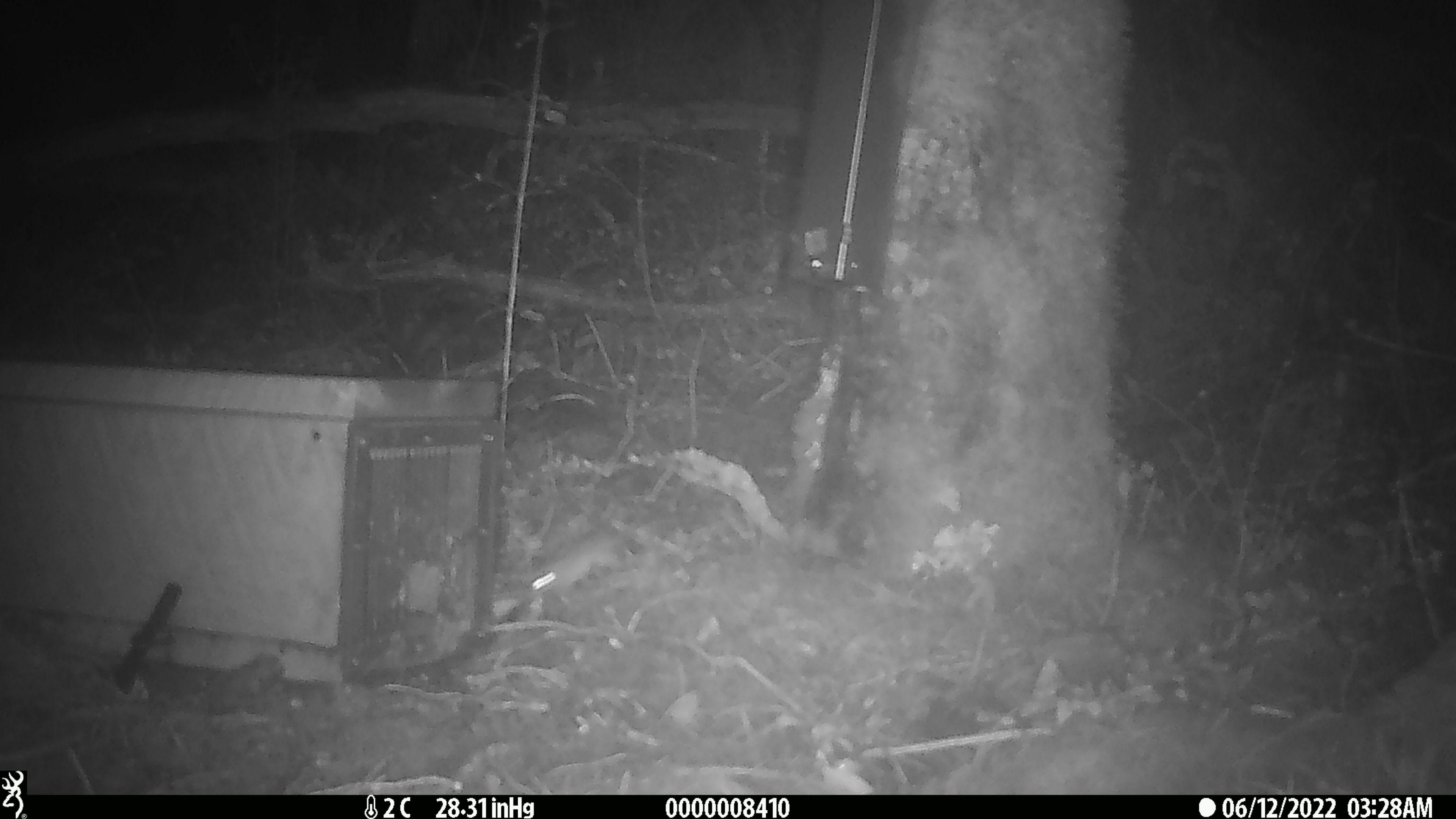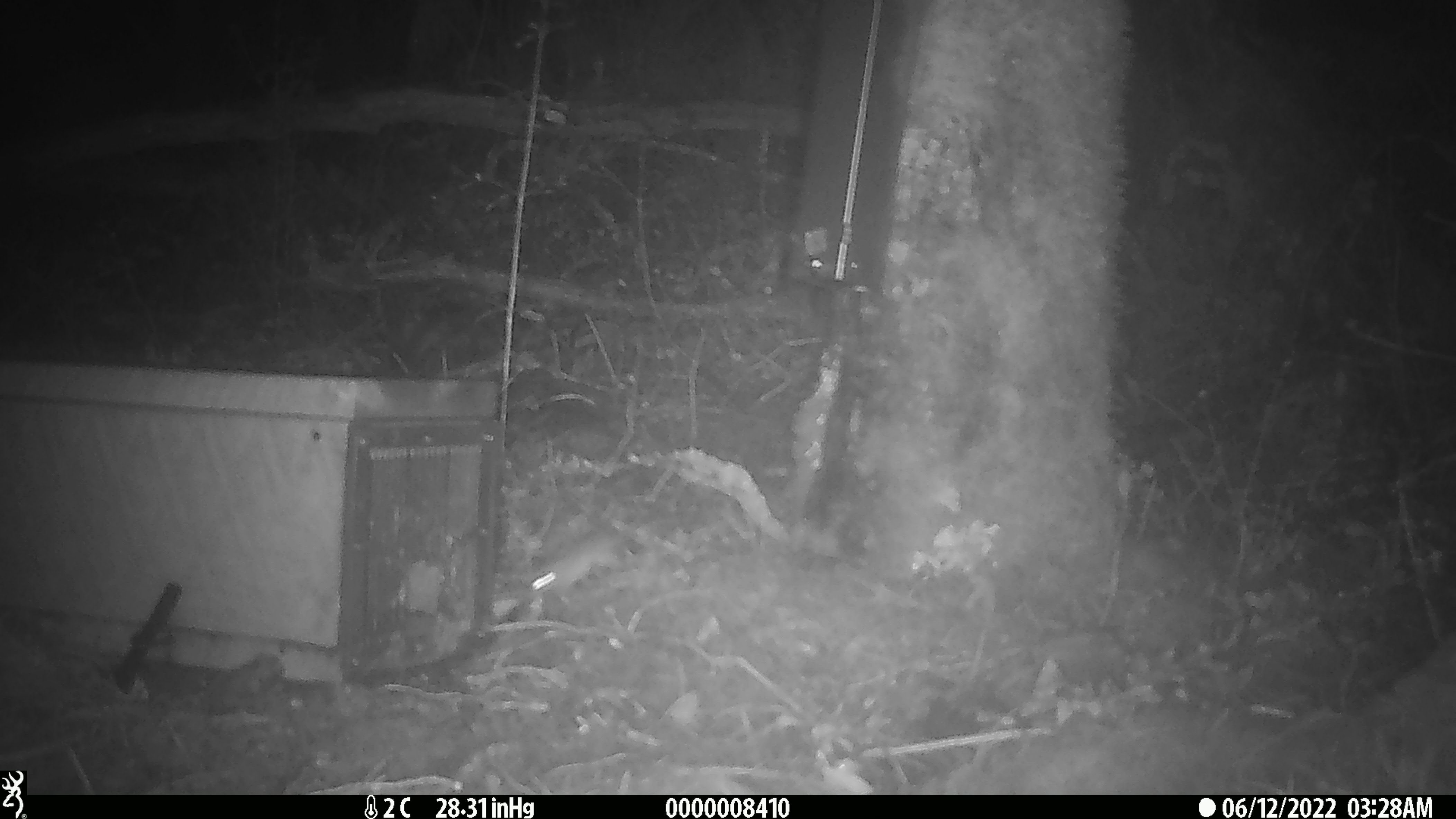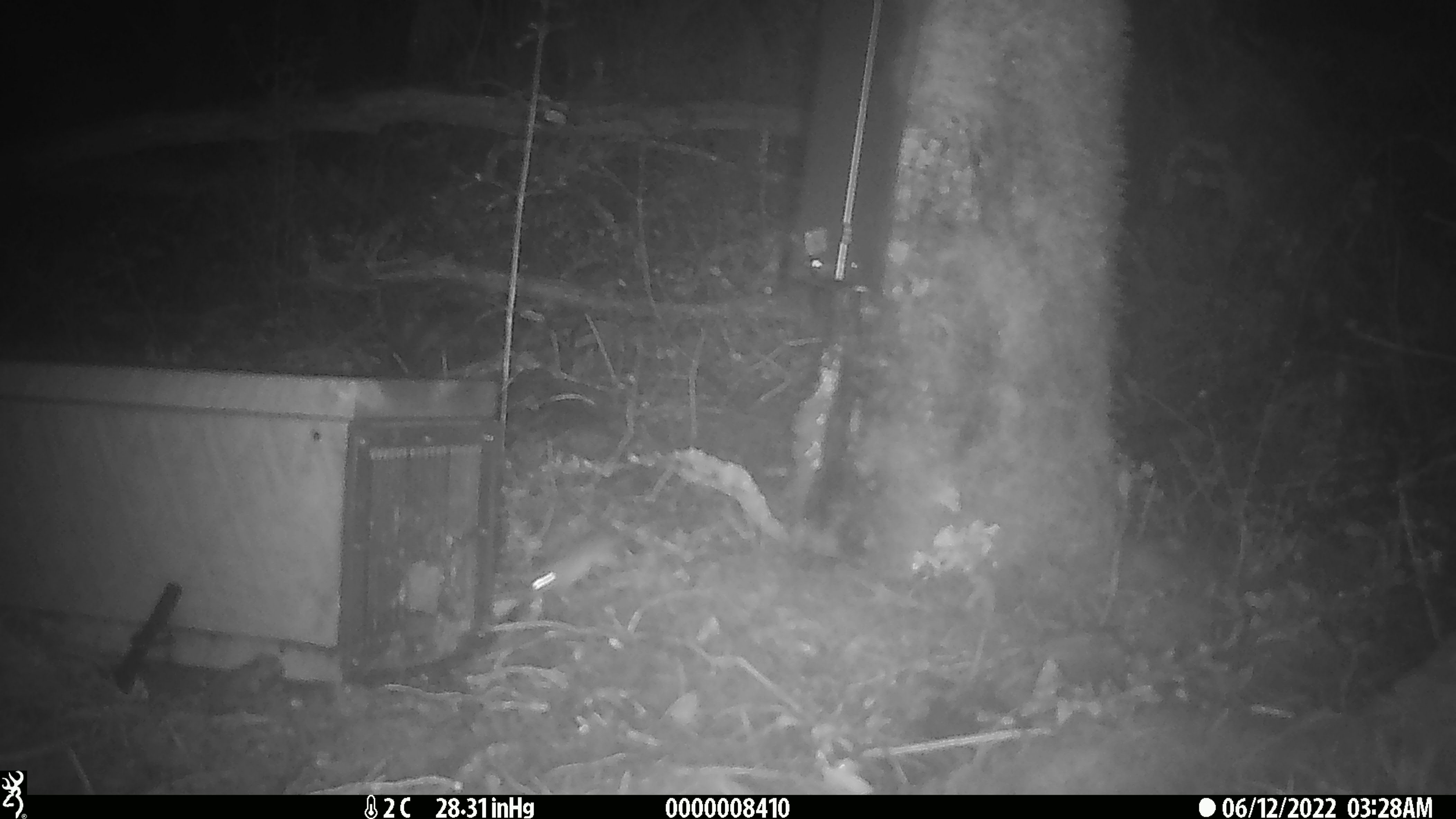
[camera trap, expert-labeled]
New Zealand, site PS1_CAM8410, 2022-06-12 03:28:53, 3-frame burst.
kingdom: Animalia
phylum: Chordata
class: Mammalia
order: Rodentia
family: Muridae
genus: Mus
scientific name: Mus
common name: mouse